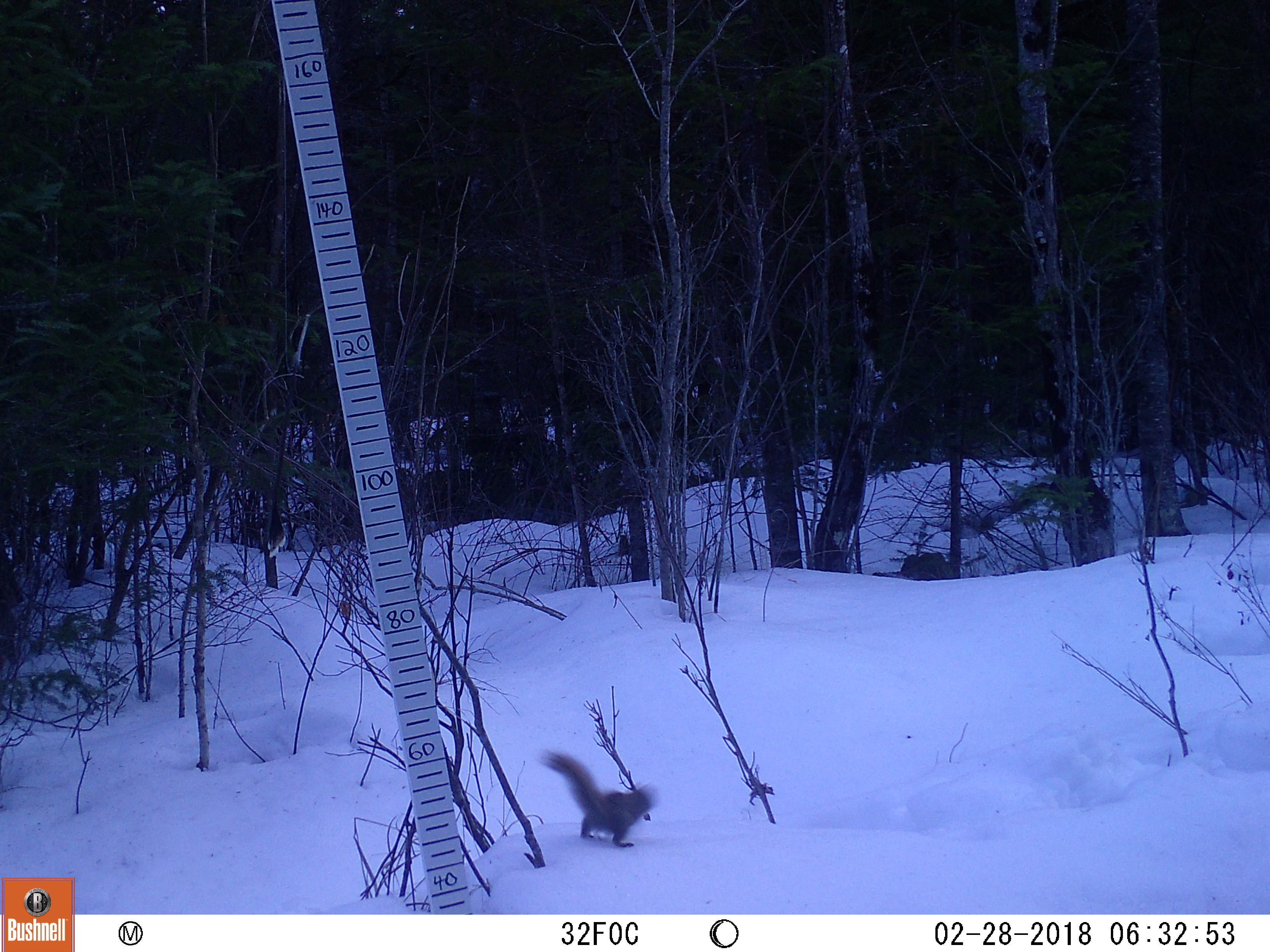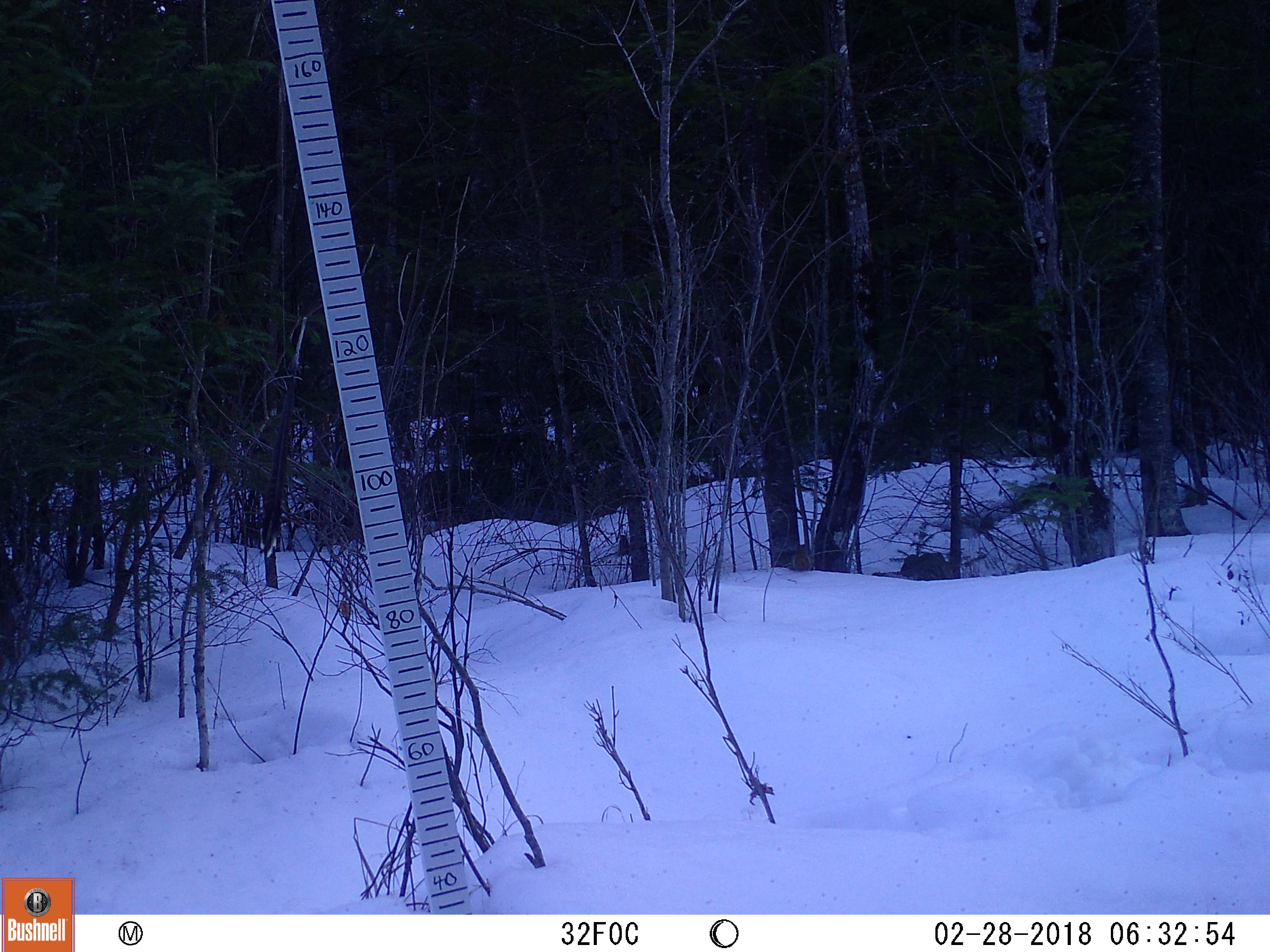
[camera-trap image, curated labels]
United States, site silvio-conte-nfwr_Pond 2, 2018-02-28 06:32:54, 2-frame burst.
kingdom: Animalia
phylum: Chordata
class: Mammalia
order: Rodentia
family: Sciuridae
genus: Tamiasciurus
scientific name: Tamiasciurus hudsonicus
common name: red squirrel